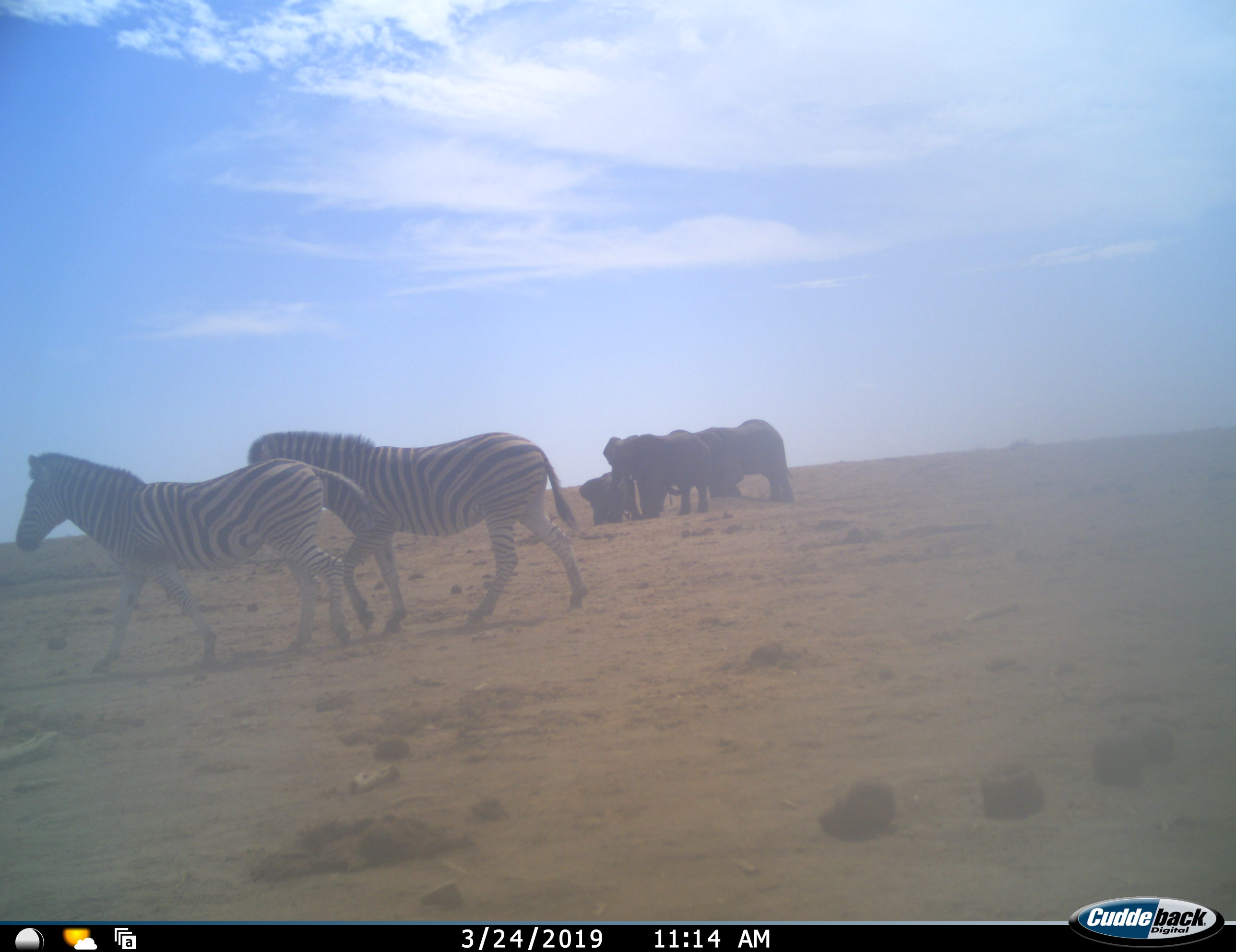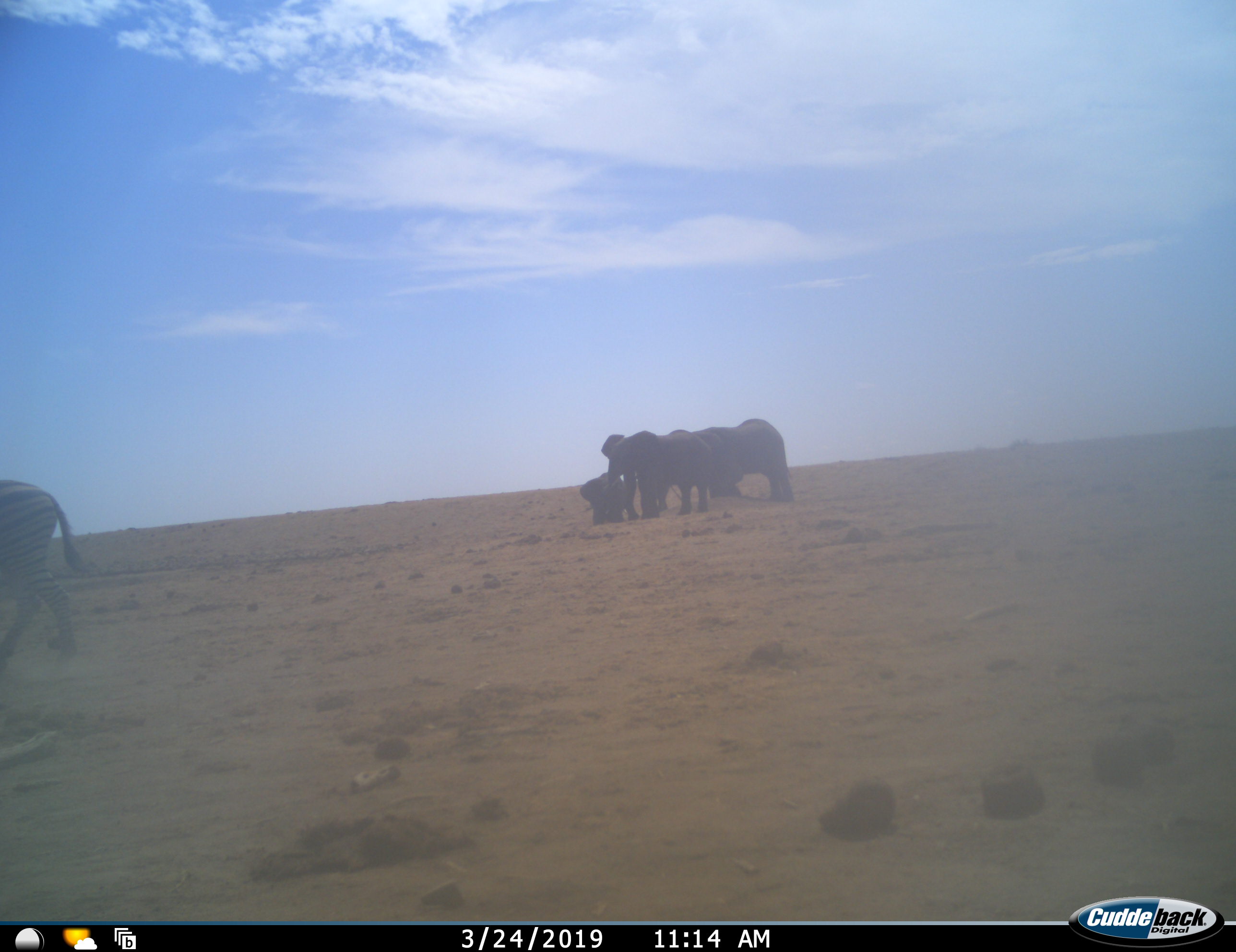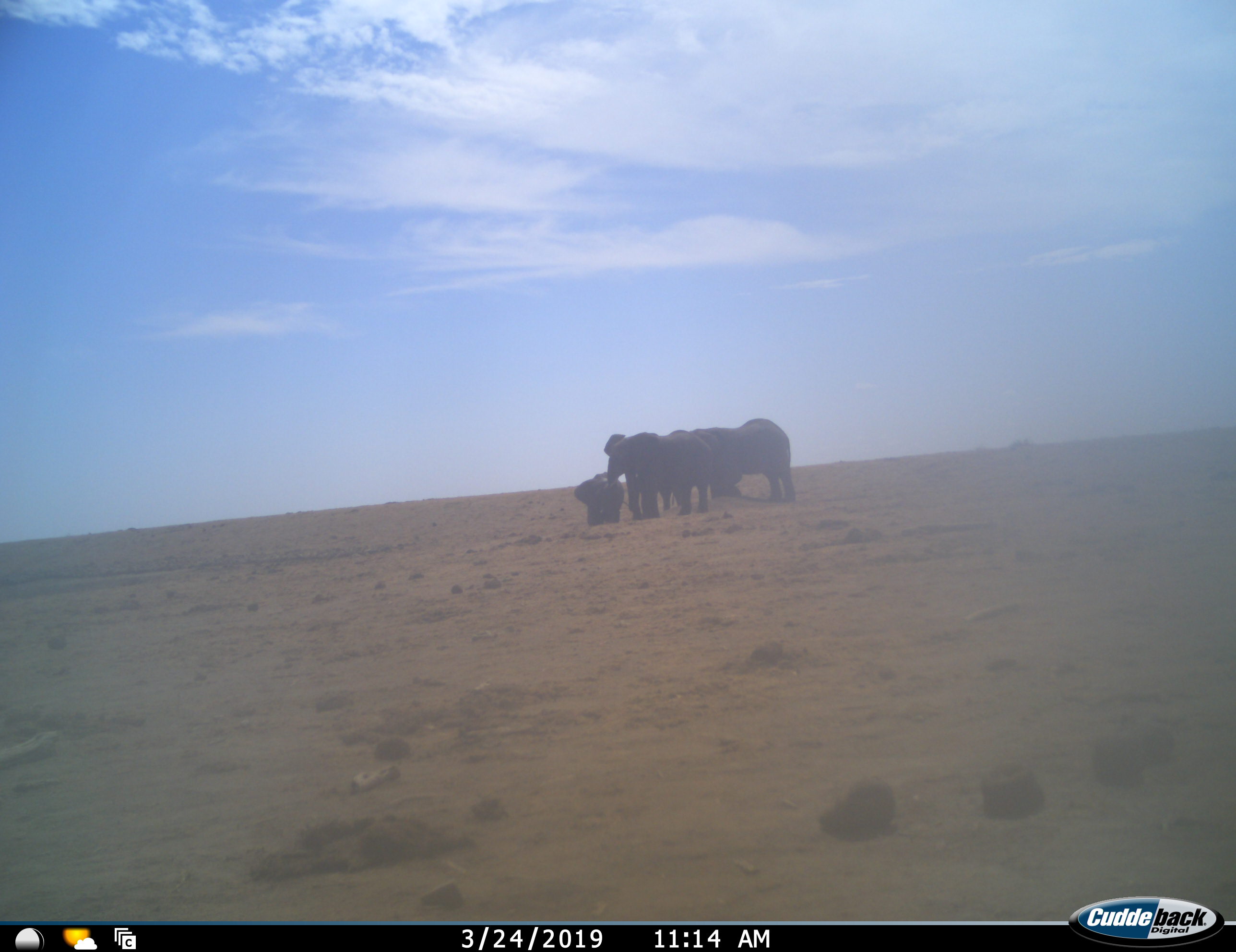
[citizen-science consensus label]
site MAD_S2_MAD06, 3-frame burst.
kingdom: Animalia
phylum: Chordata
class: Mammalia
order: Proboscidea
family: Elephantidae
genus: Loxodonta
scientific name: Loxodonta africana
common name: african bush elephant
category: elephant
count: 4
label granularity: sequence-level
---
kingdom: Animalia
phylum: Chordata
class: Mammalia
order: Perissodactyla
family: Equidae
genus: Equus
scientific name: Equus quagga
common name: plains zebra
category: zebraplains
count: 2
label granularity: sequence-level